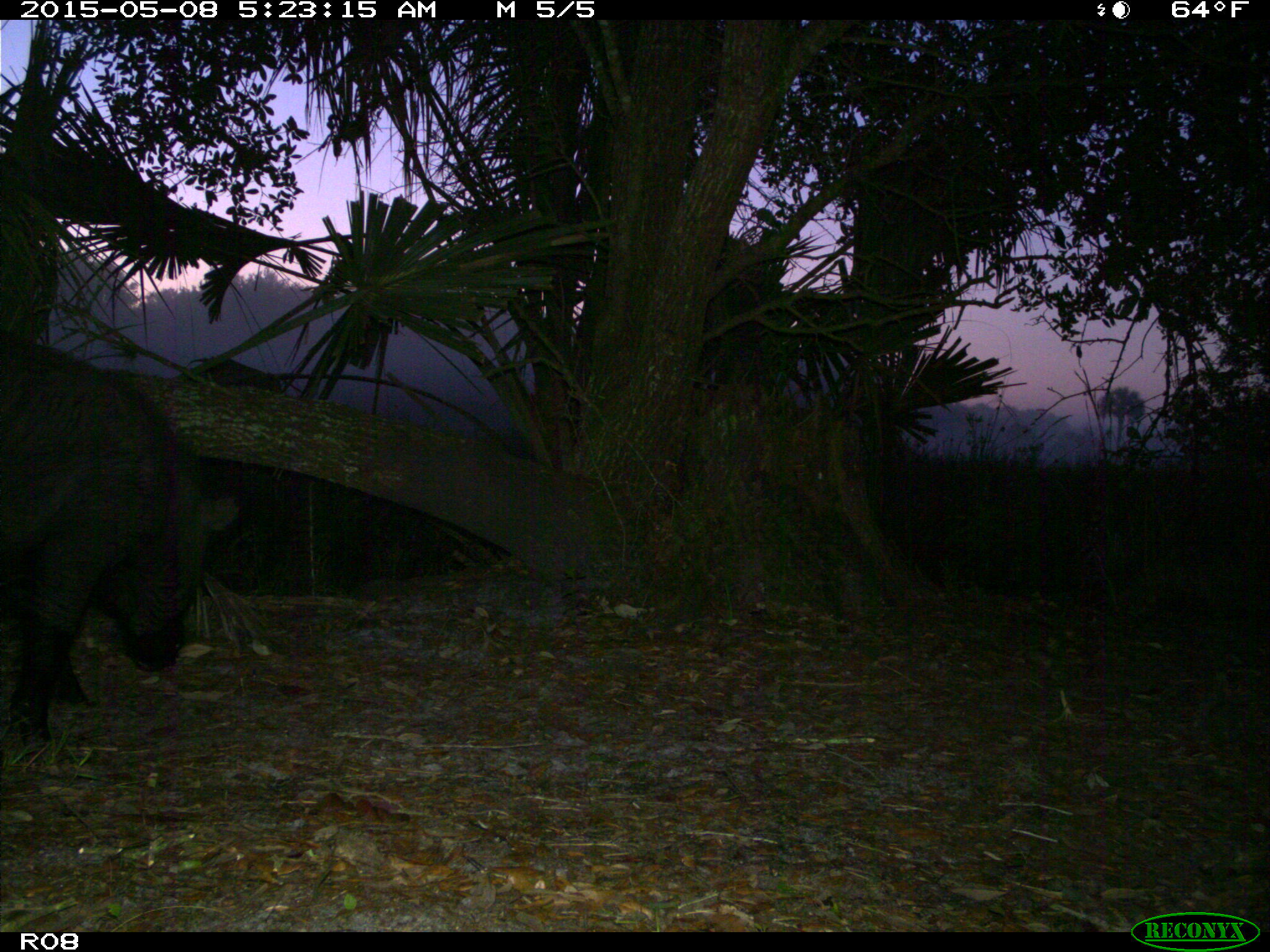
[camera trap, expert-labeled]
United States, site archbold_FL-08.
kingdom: Animalia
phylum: Chordata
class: Mammalia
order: Artiodactyla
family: Suidae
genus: Sus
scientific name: Sus scrofa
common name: wild boar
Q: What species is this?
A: Sus scrofa (wild boar).